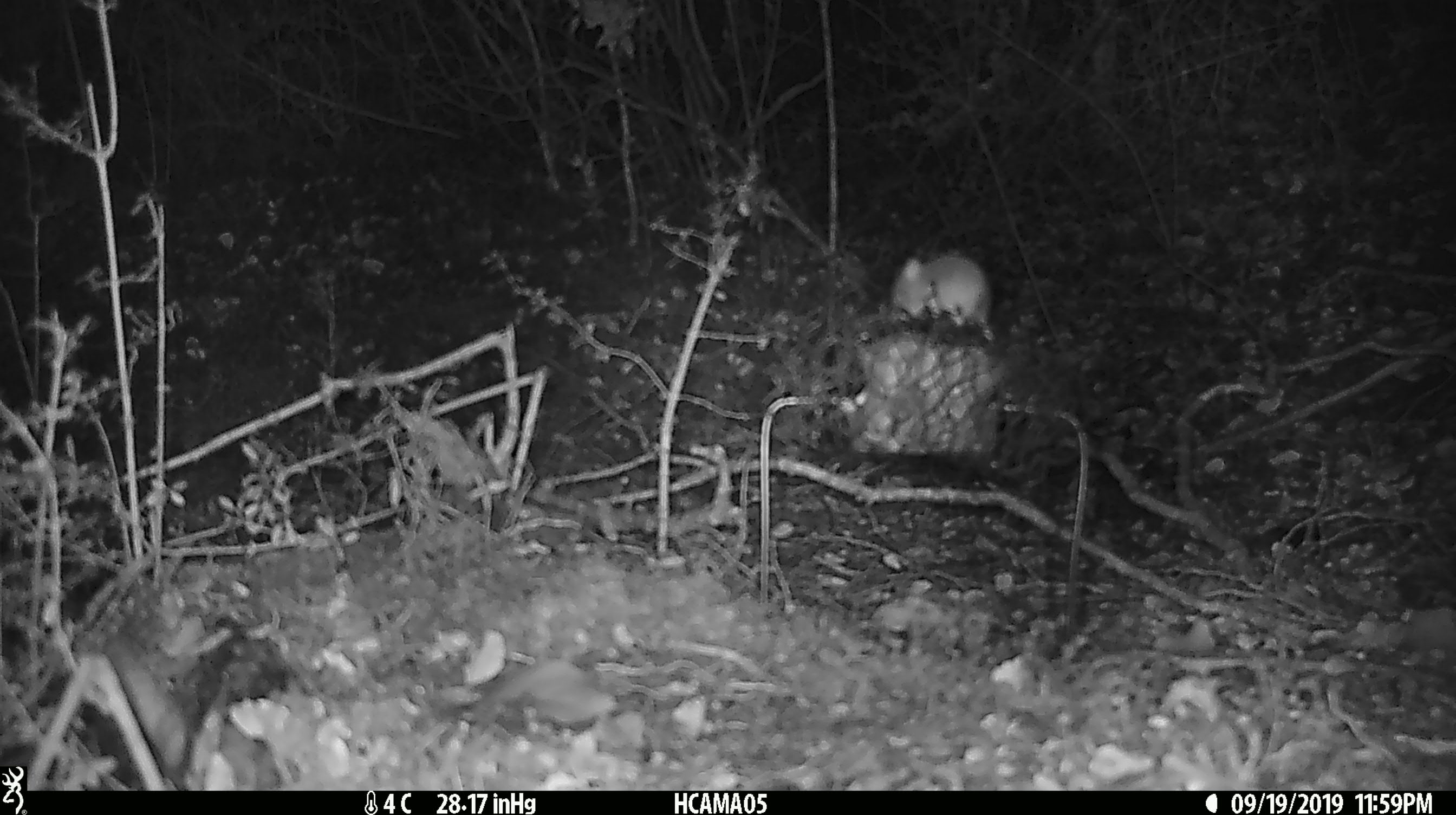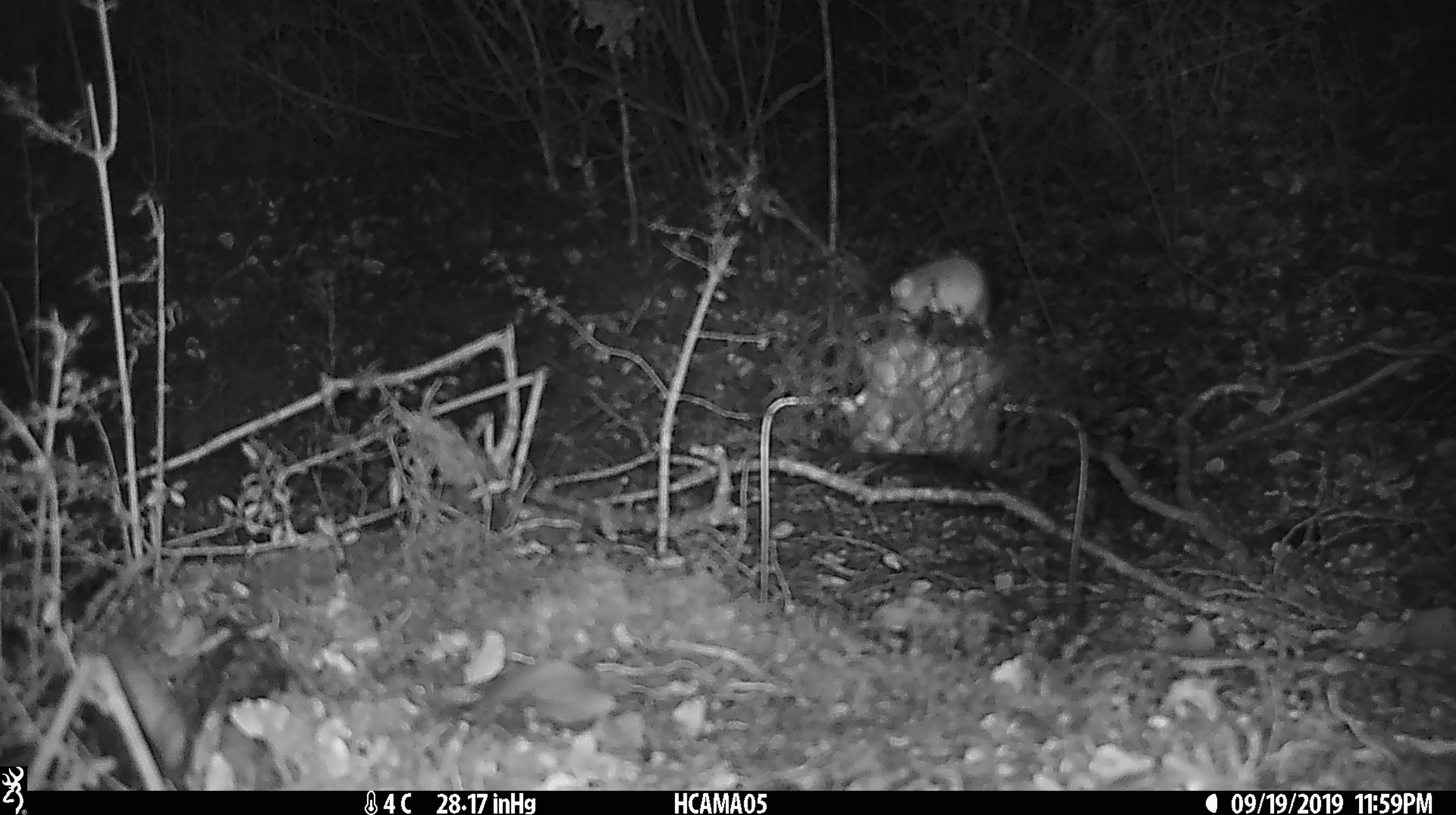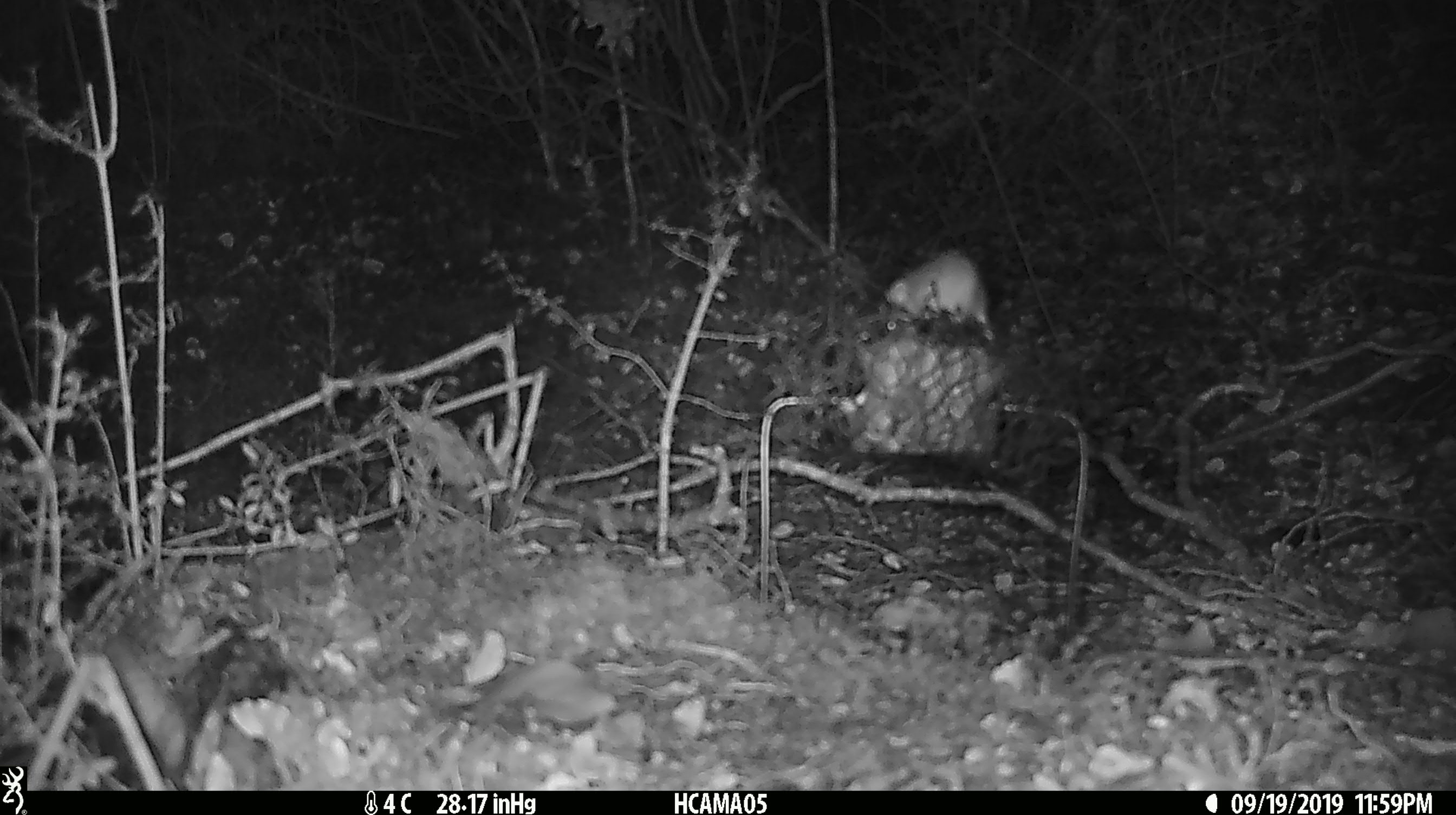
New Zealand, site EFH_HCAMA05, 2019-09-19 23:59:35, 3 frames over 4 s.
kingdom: Animalia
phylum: Chordata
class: Mammalia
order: Rodentia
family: Muridae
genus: Mus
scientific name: Mus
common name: mouse